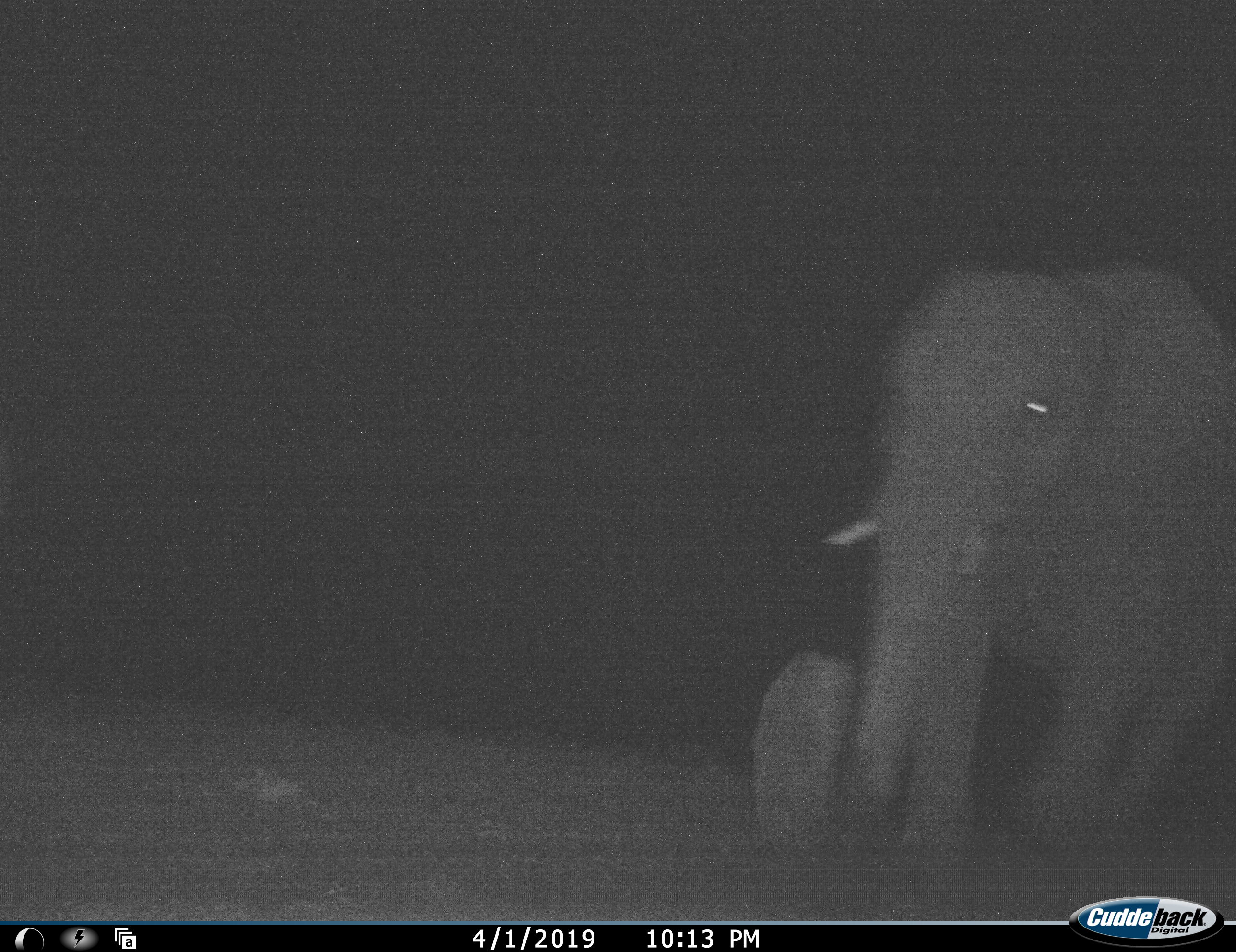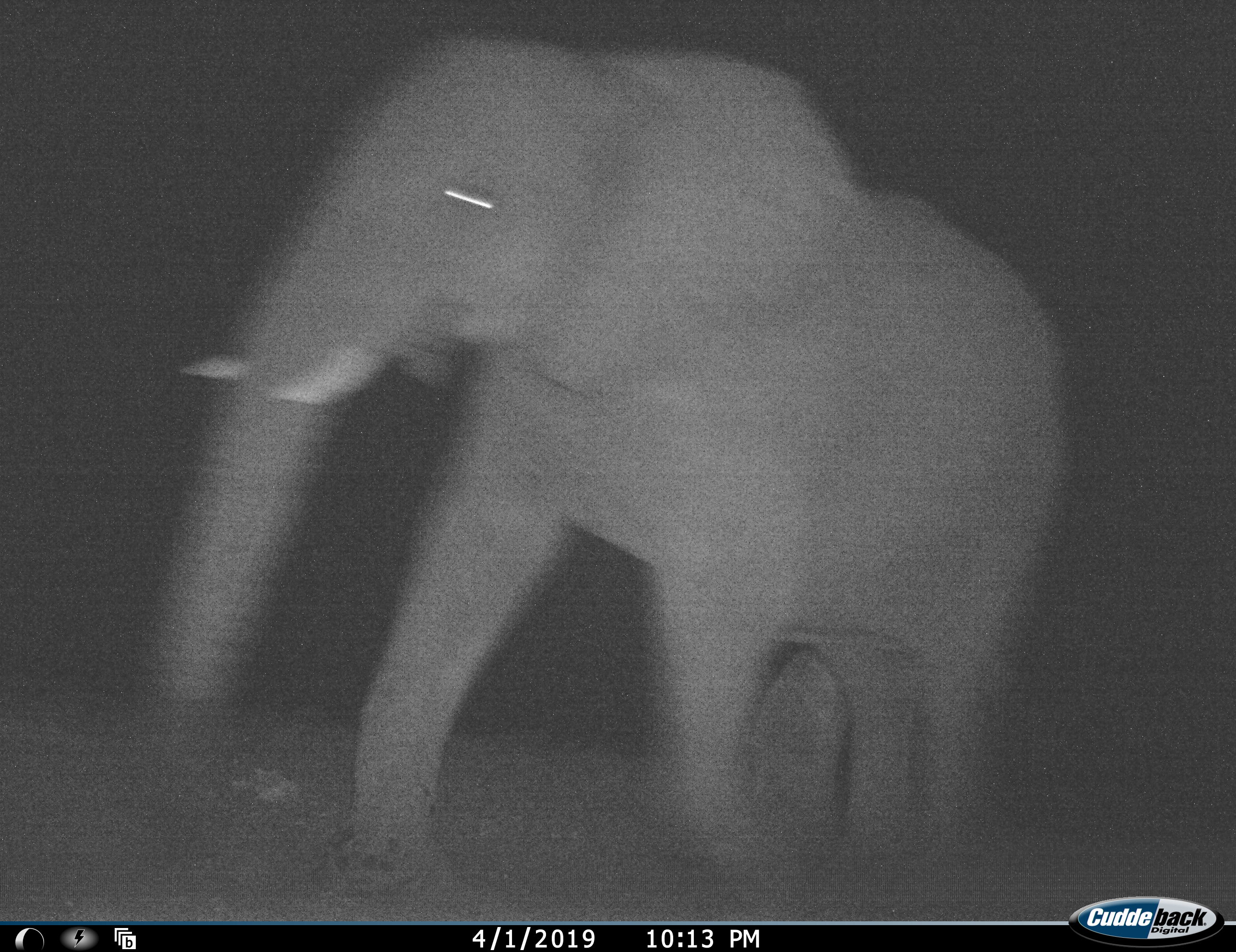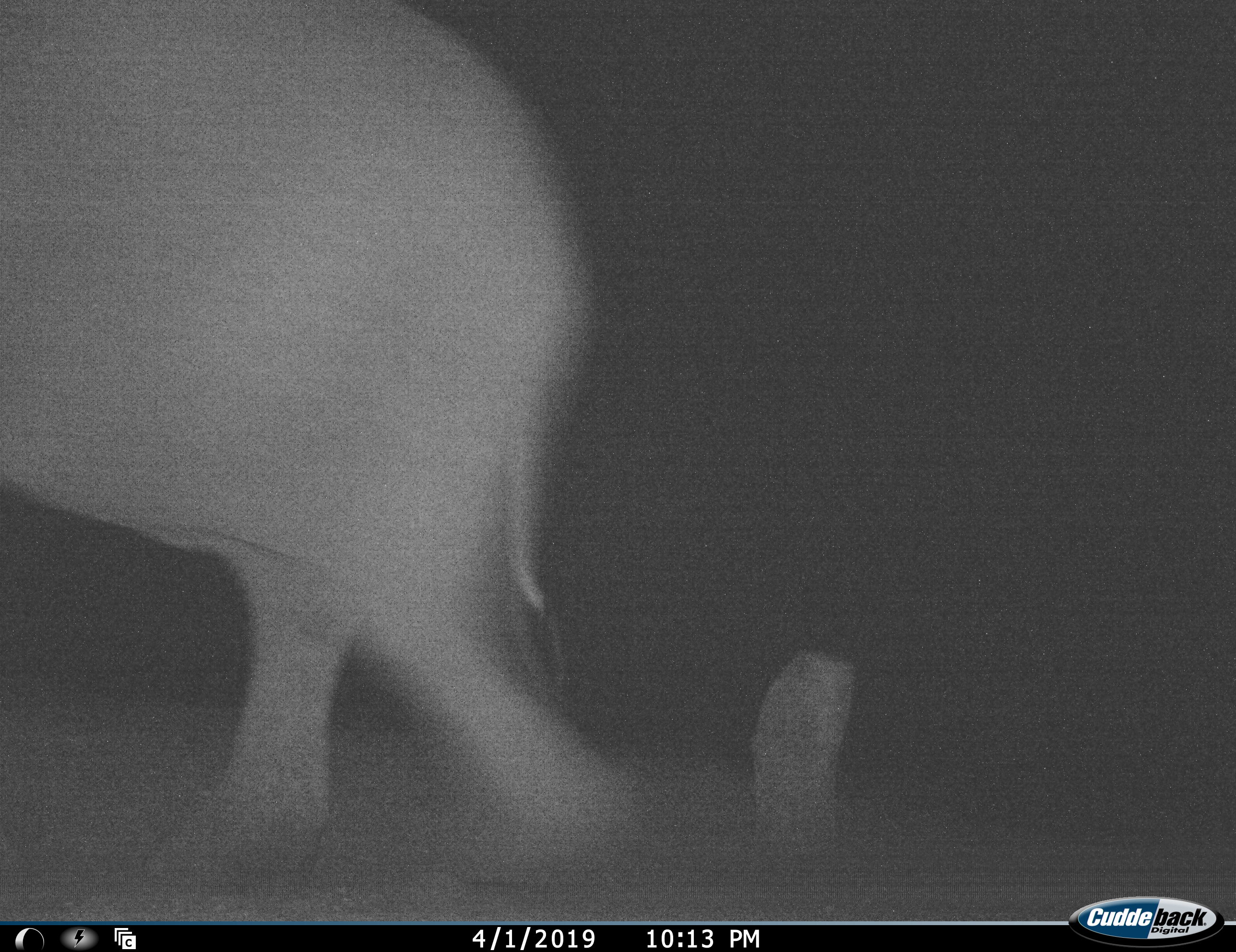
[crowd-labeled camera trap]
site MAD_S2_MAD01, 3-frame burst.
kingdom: Animalia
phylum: Chordata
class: Mammalia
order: Proboscidea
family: Elephantidae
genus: Loxodonta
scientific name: Loxodonta africana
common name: african bush elephant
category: elephant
Elephant (african bush elephant) (Loxodonta africana), count 1. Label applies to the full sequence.